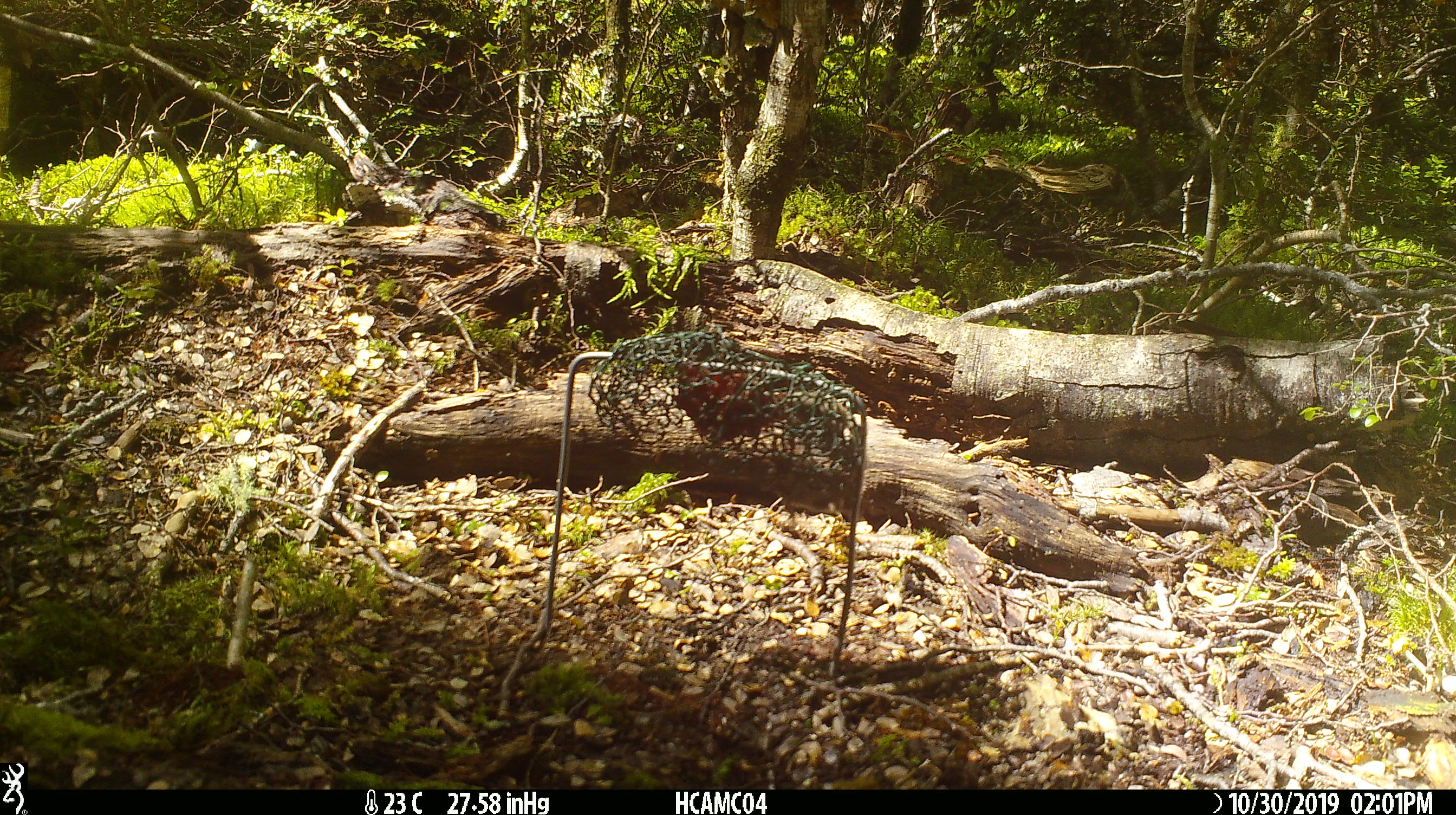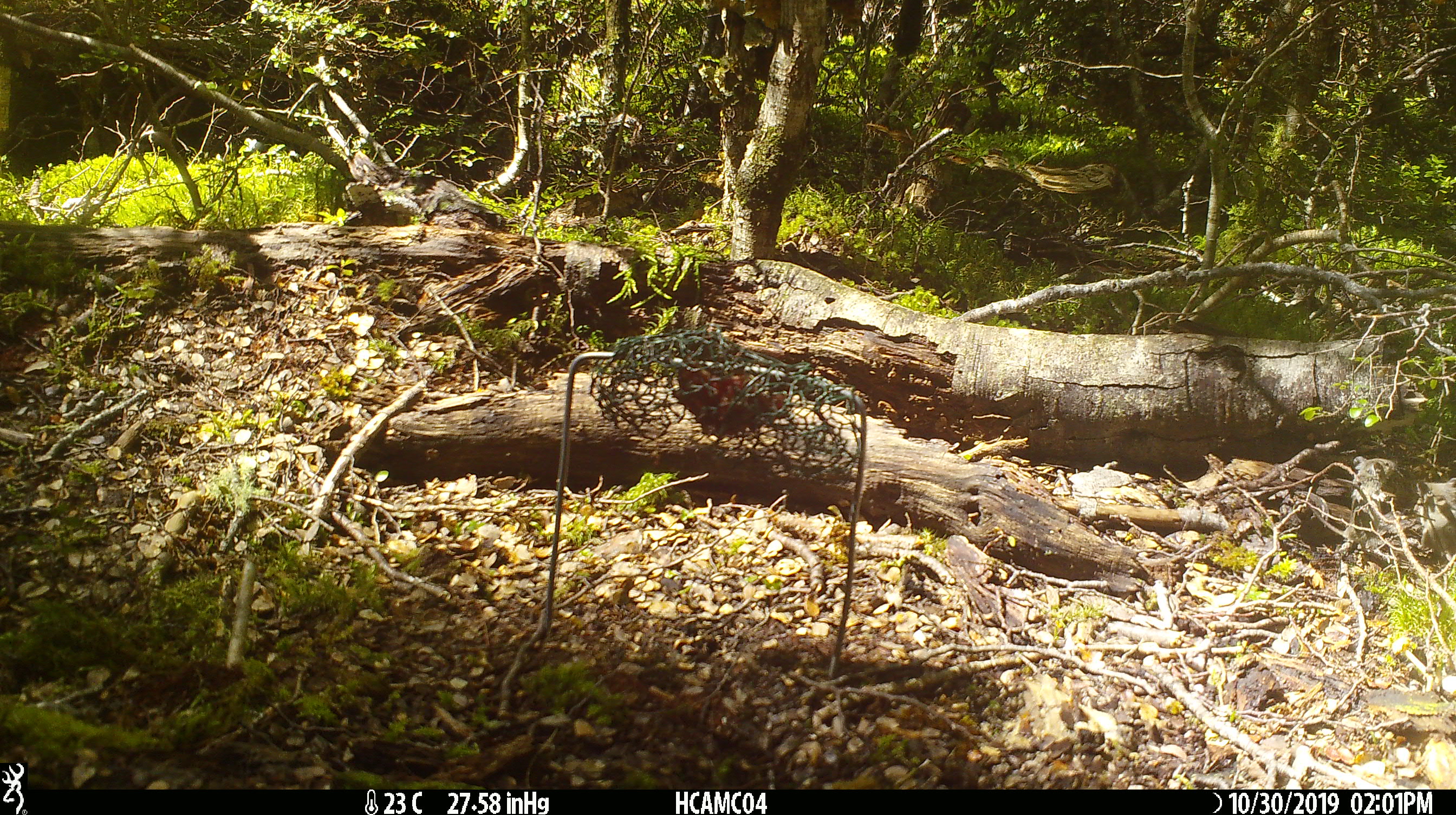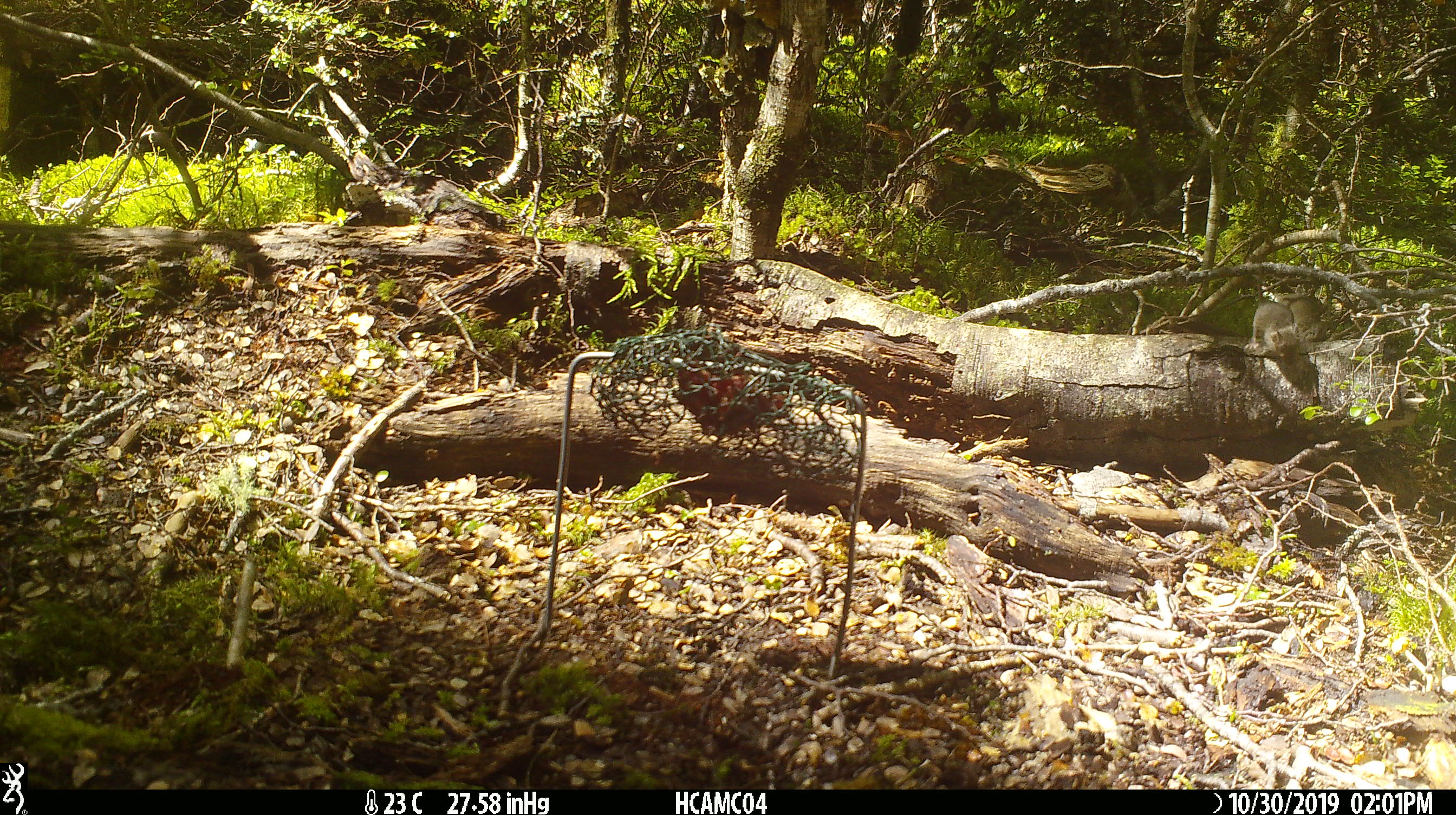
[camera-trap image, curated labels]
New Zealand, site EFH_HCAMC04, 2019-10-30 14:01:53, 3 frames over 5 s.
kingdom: Animalia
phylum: Chordata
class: Mammalia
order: Rodentia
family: Muridae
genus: Mus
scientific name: Mus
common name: mouse